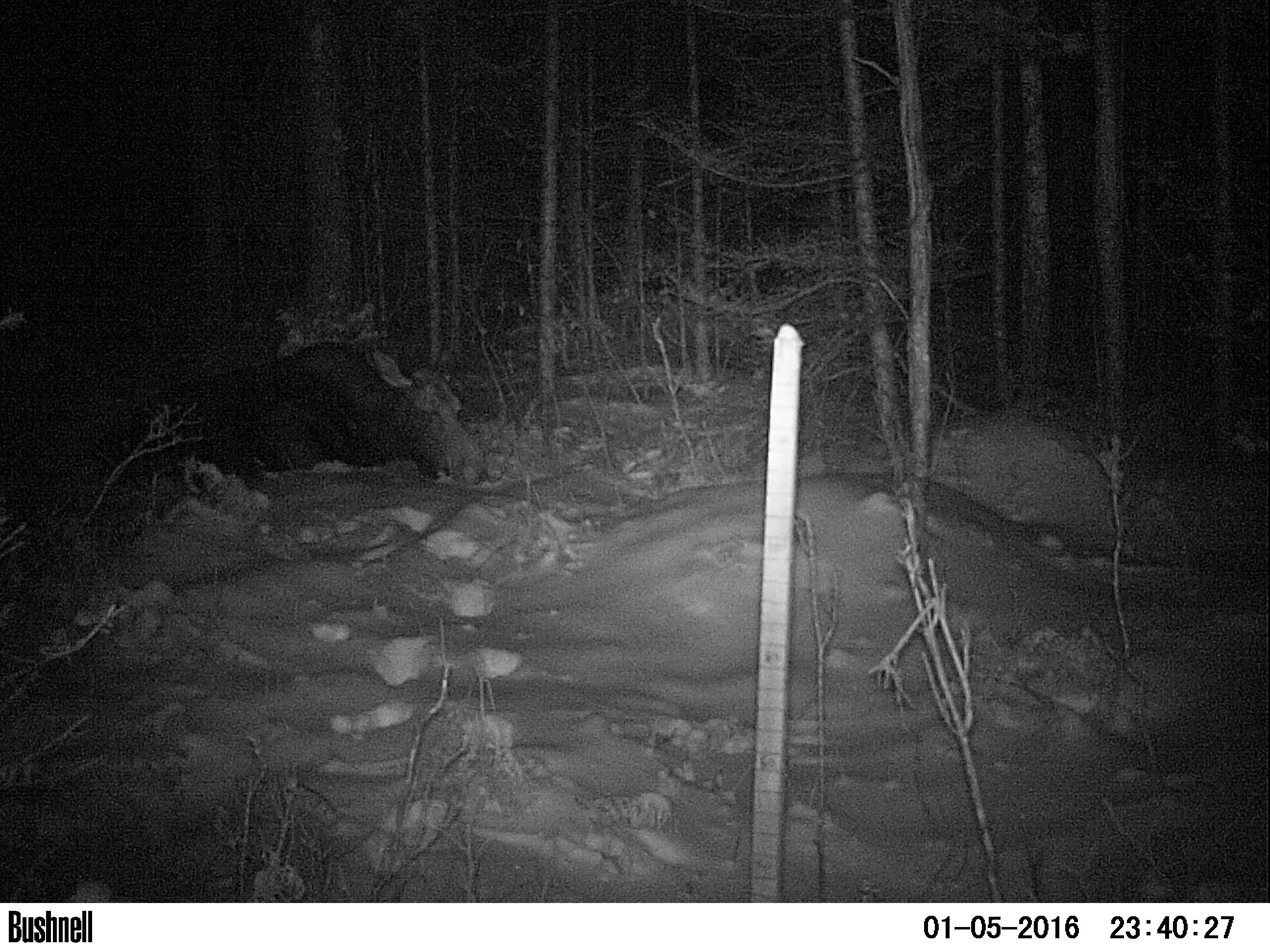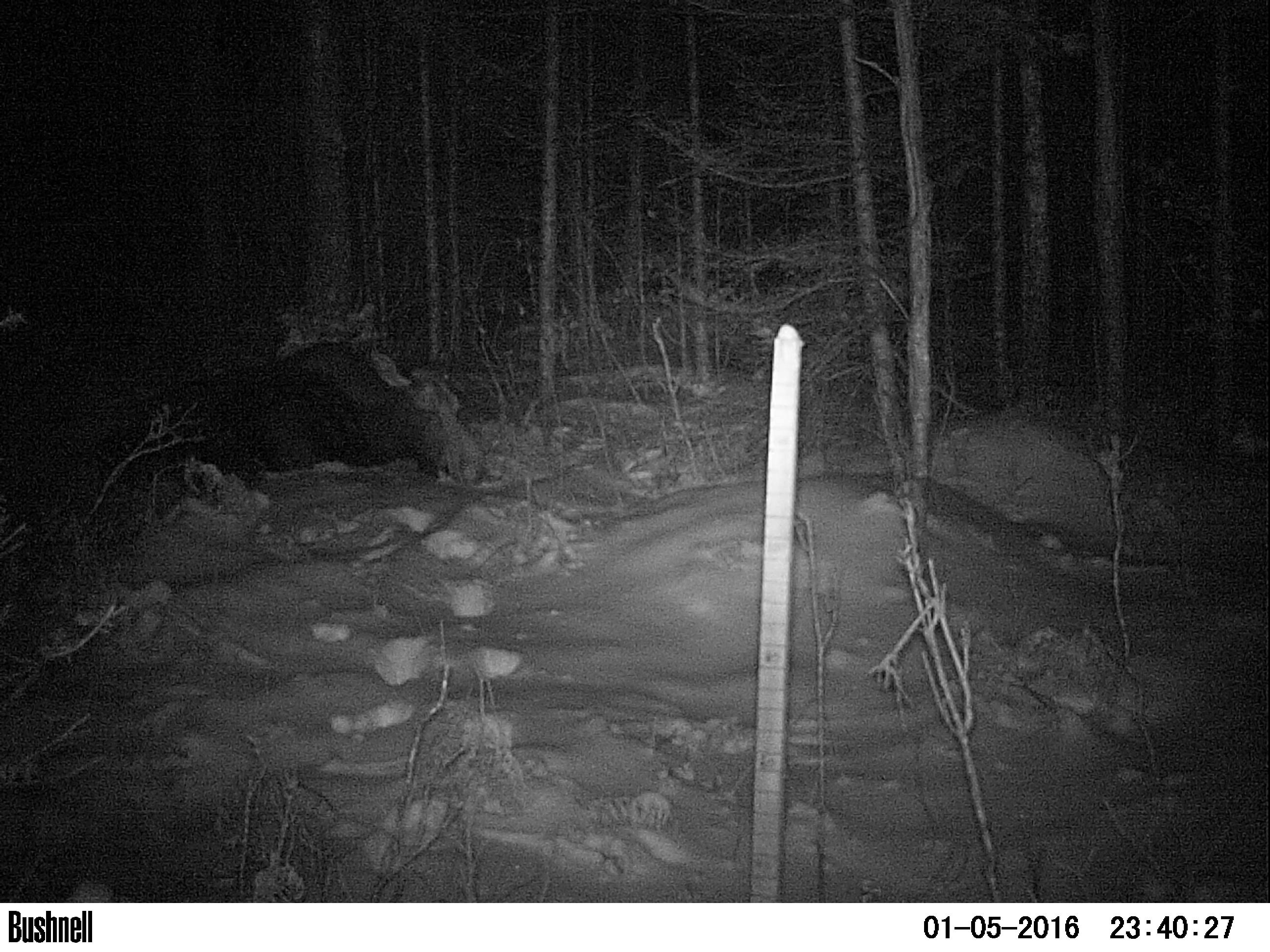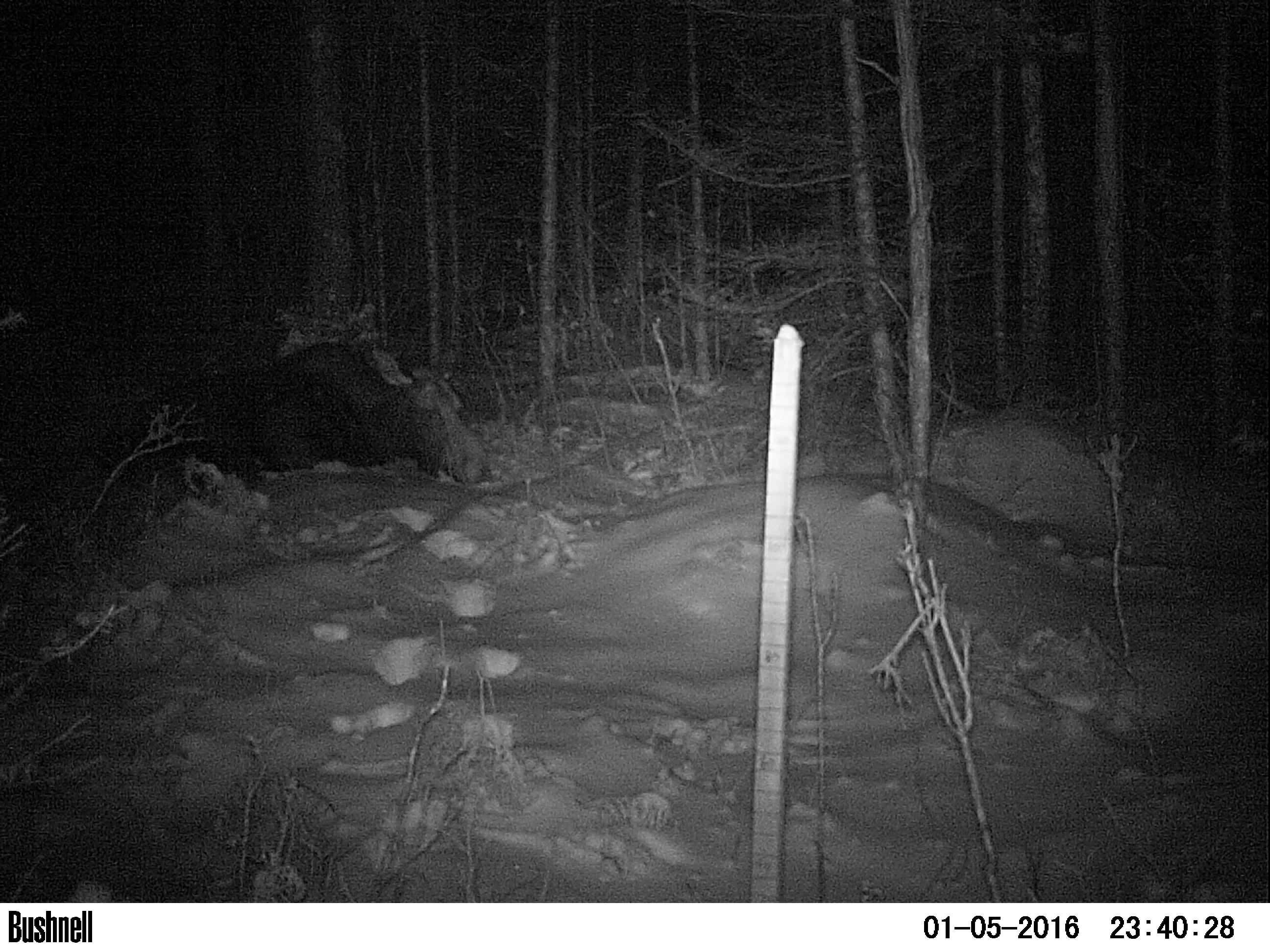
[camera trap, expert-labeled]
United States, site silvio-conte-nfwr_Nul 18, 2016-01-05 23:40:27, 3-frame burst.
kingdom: Animalia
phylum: Chordata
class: Mammalia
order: Artiodactyla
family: Cervidae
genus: Alces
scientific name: Alces alces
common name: moose